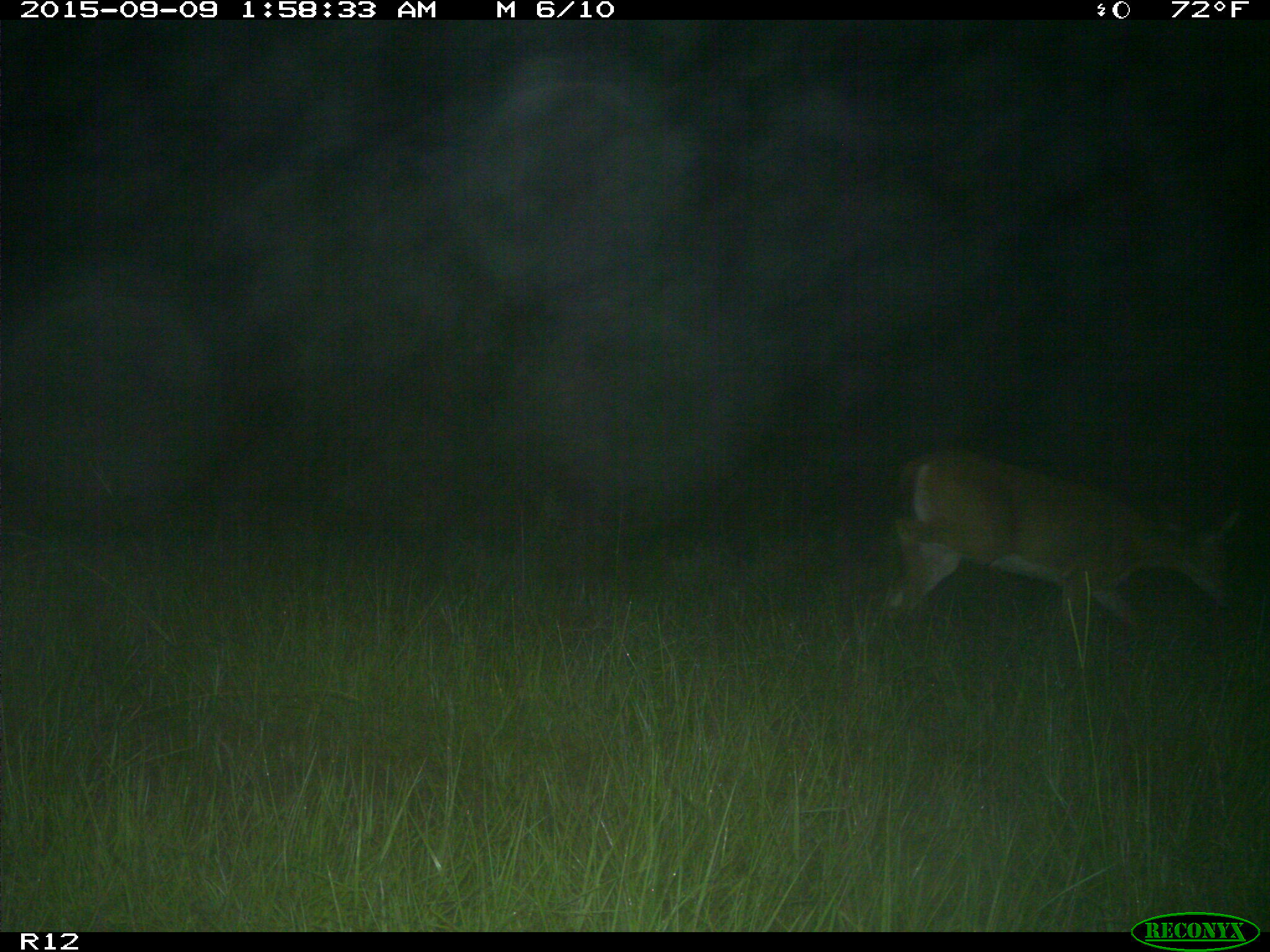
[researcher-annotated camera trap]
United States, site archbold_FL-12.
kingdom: Animalia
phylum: Chordata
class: Mammalia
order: Artiodactyla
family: Cervidae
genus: Odocoileus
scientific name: Odocoileus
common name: deer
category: unidentified deer